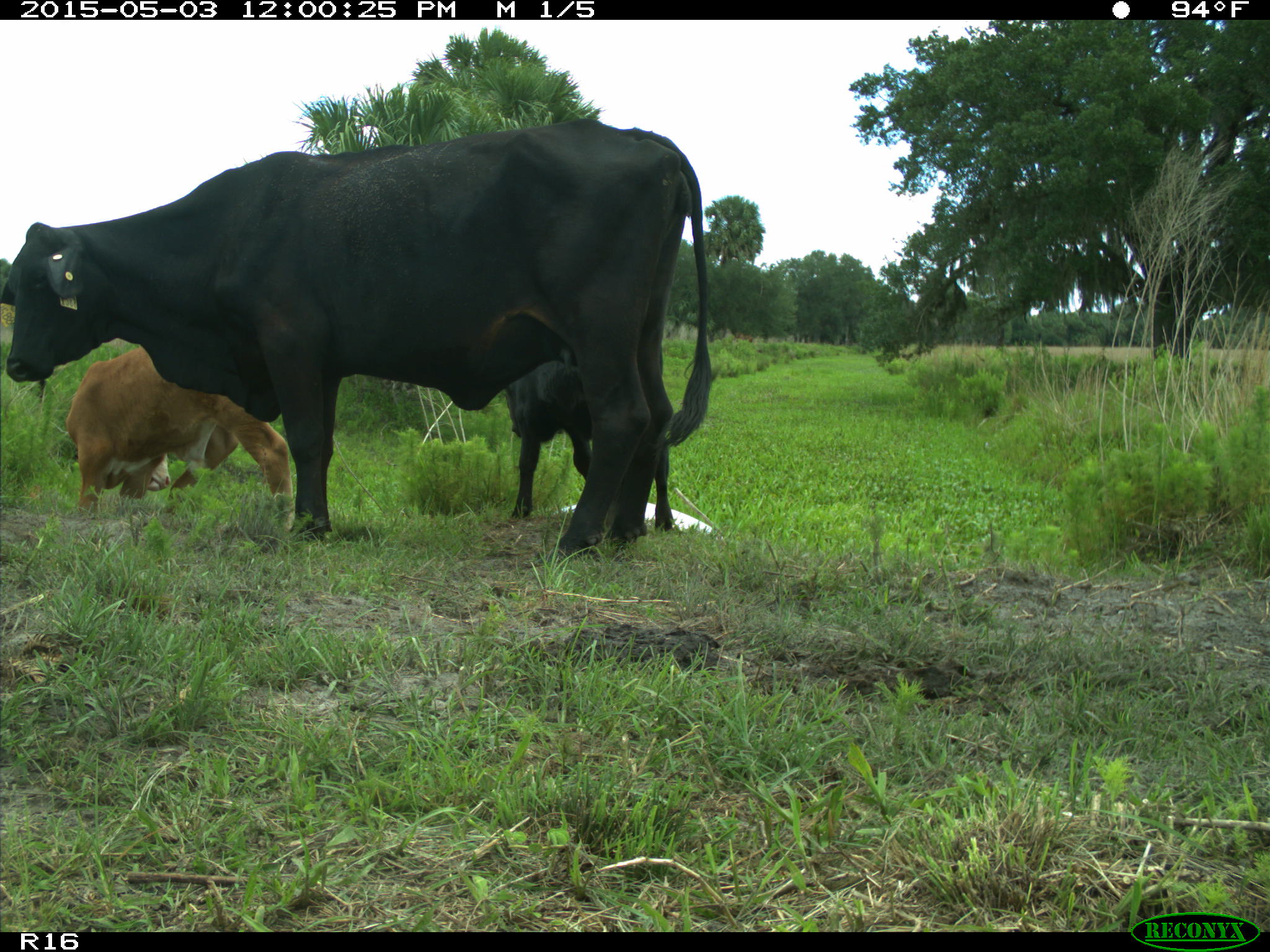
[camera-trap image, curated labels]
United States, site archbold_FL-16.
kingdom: Animalia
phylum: Chordata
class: Mammalia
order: Artiodactyla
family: Bovidae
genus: Bos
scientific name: Bos taurus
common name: domestic cow